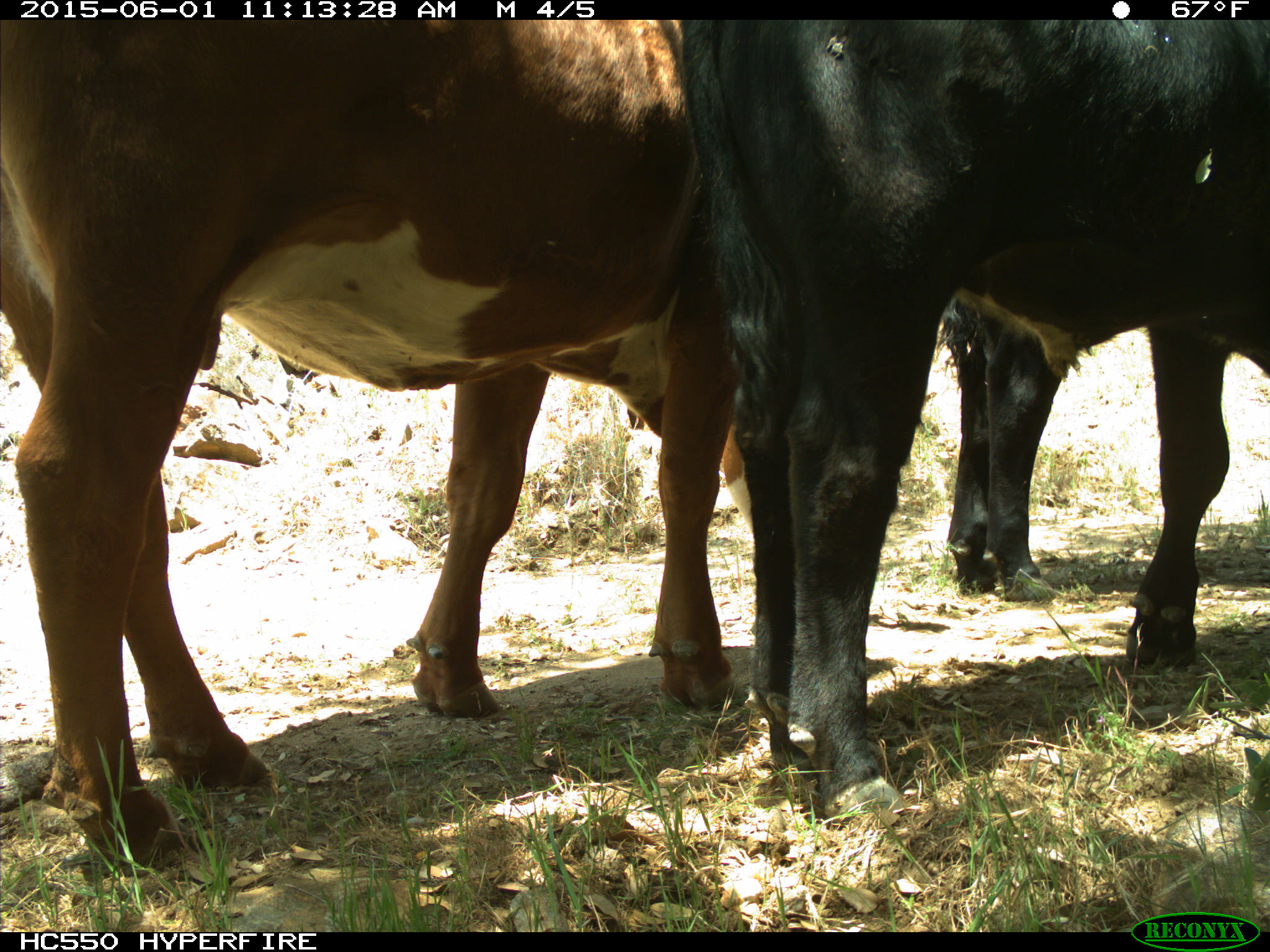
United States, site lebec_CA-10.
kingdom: Animalia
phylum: Chordata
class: Mammalia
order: Artiodactyla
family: Bovidae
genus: Bos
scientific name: Bos taurus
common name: domestic cow